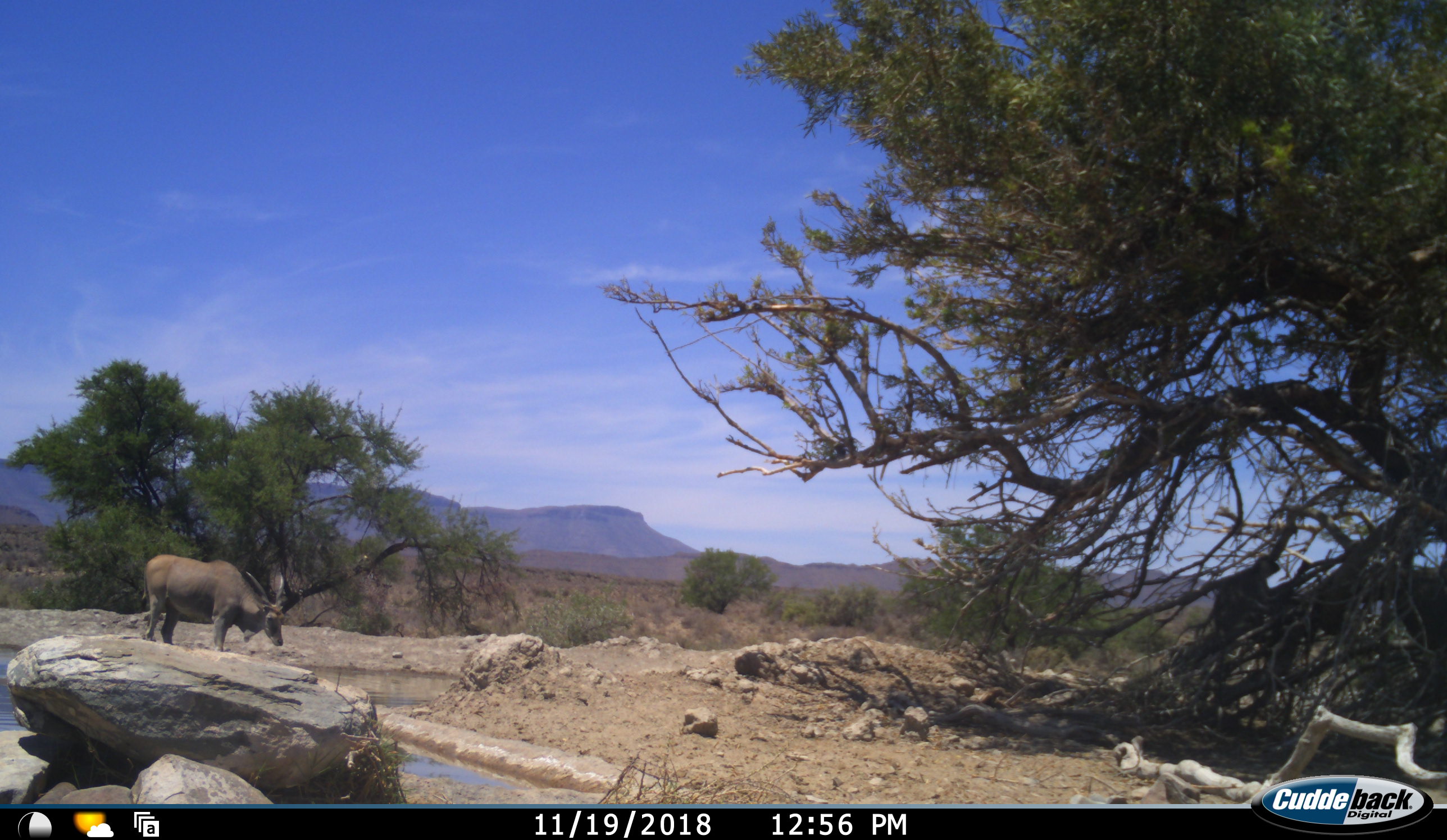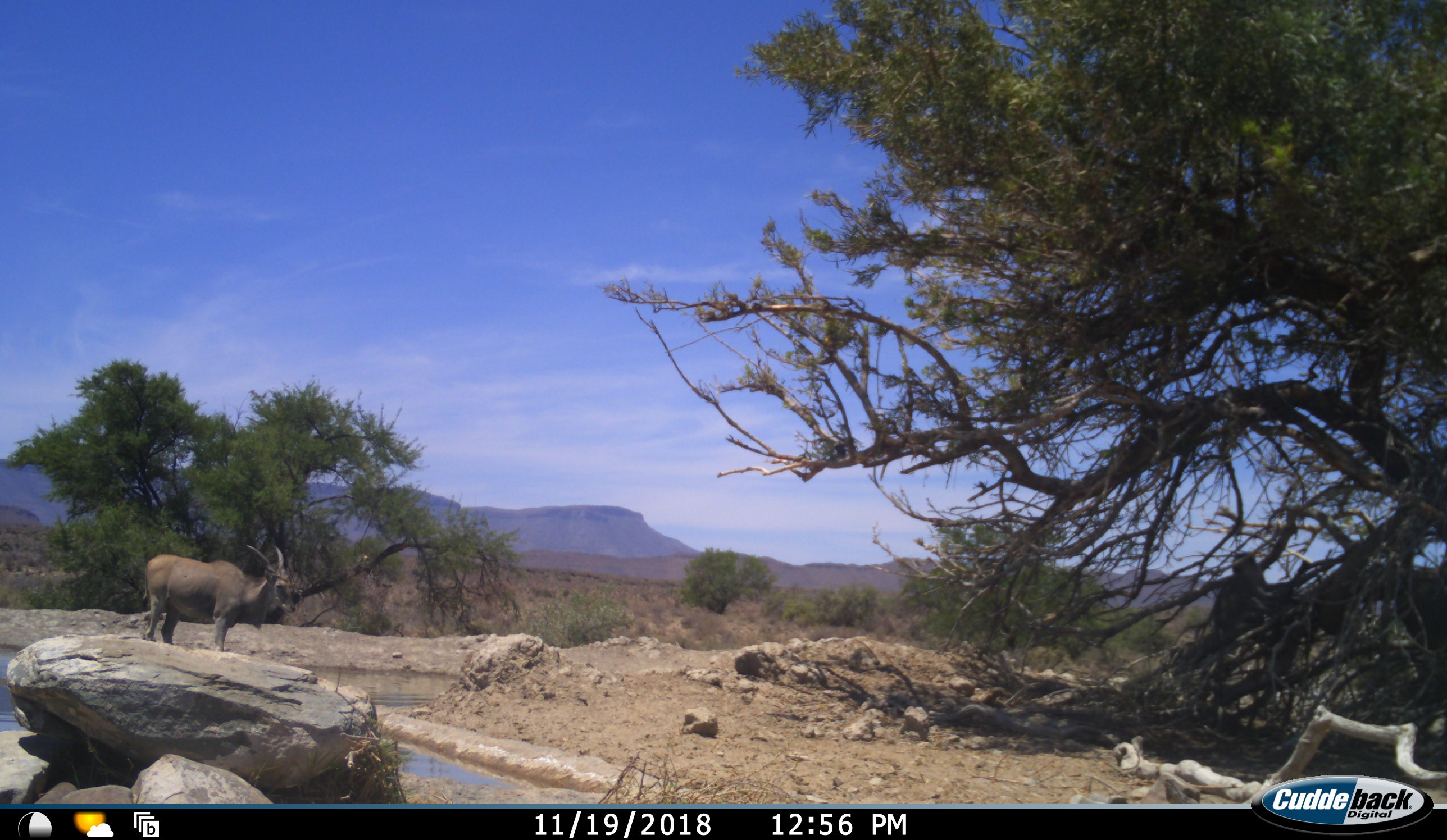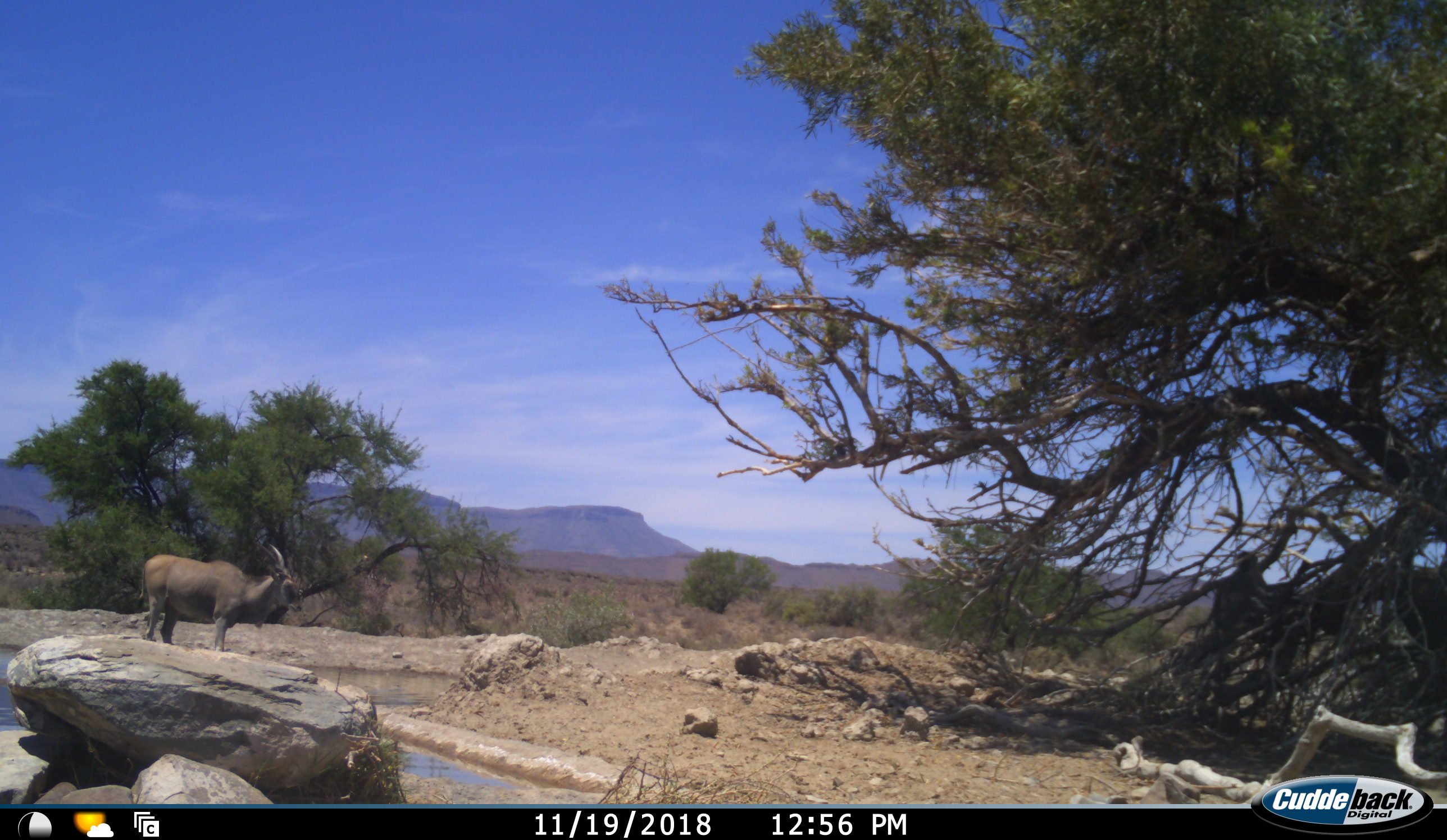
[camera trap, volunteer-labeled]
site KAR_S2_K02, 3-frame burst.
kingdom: Animalia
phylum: Chordata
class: Mammalia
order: Artiodactyla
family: Bovidae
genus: Tragelaphus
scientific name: Tragelaphus oryx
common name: eland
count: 1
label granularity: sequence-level